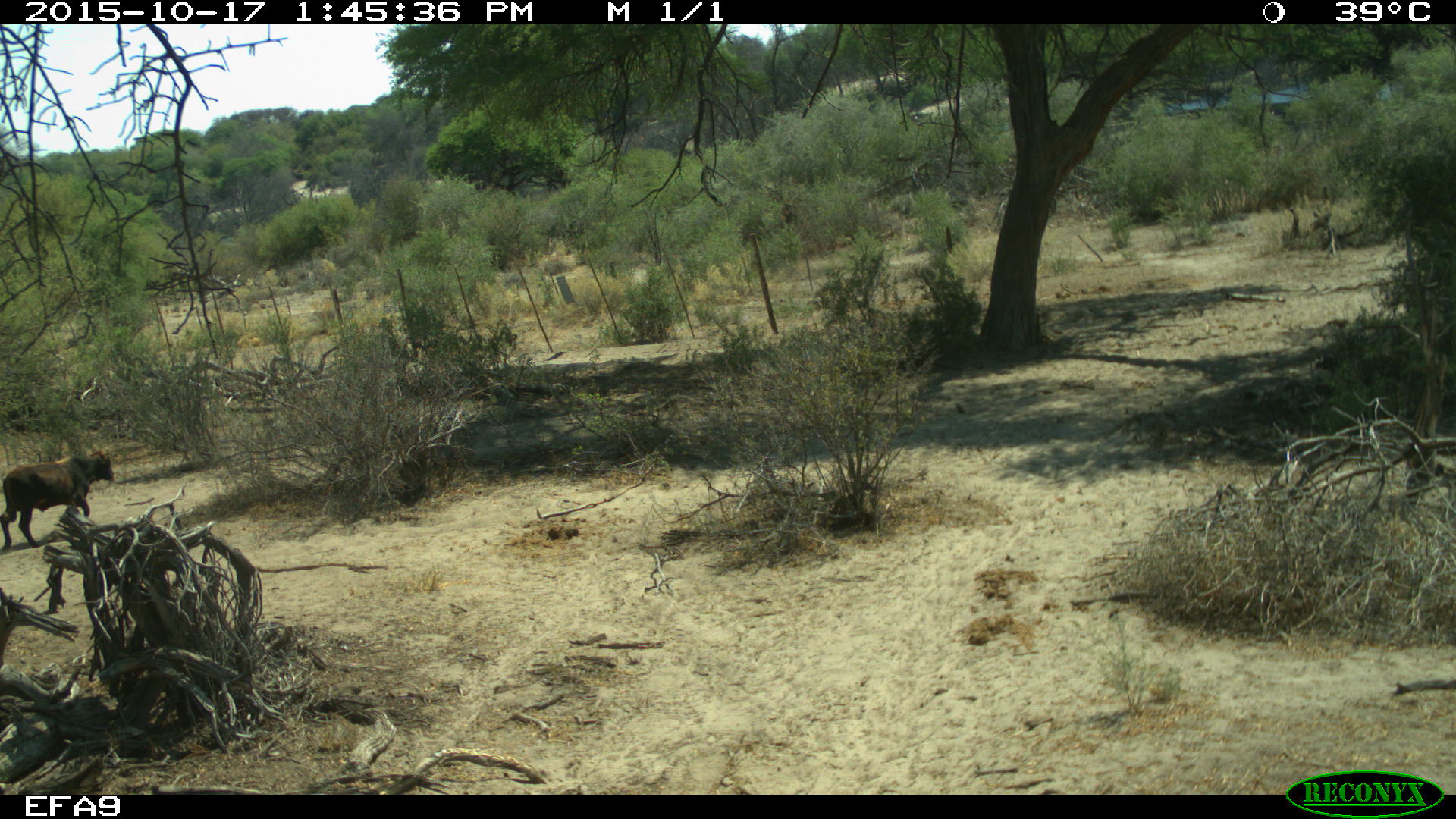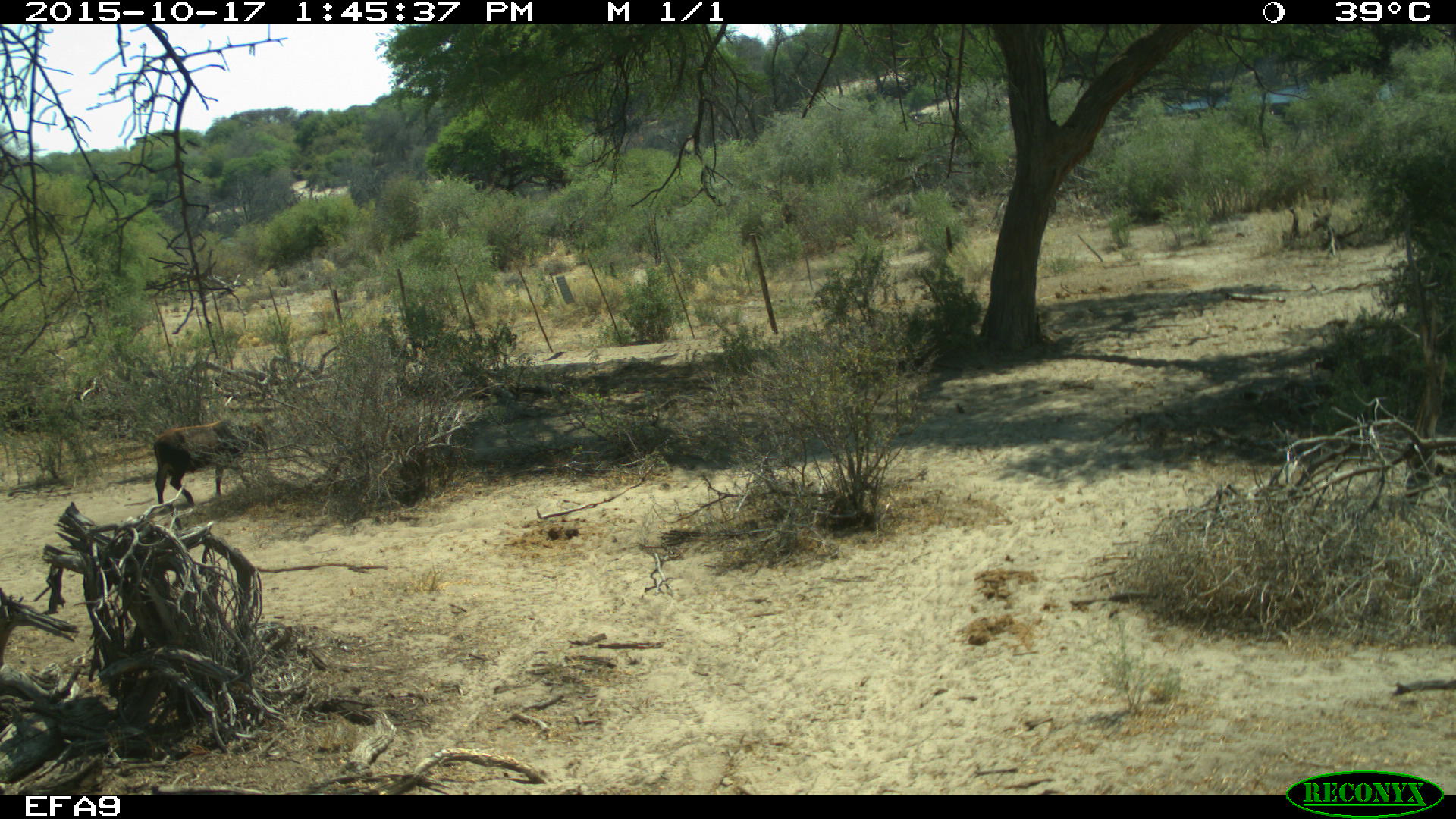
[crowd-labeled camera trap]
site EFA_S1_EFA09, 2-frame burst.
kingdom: Animalia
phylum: Chordata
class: Mammalia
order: Artiodactyla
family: Bovidae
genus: Bos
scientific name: Bos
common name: cattle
Cattle (Bos), count 1. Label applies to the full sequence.